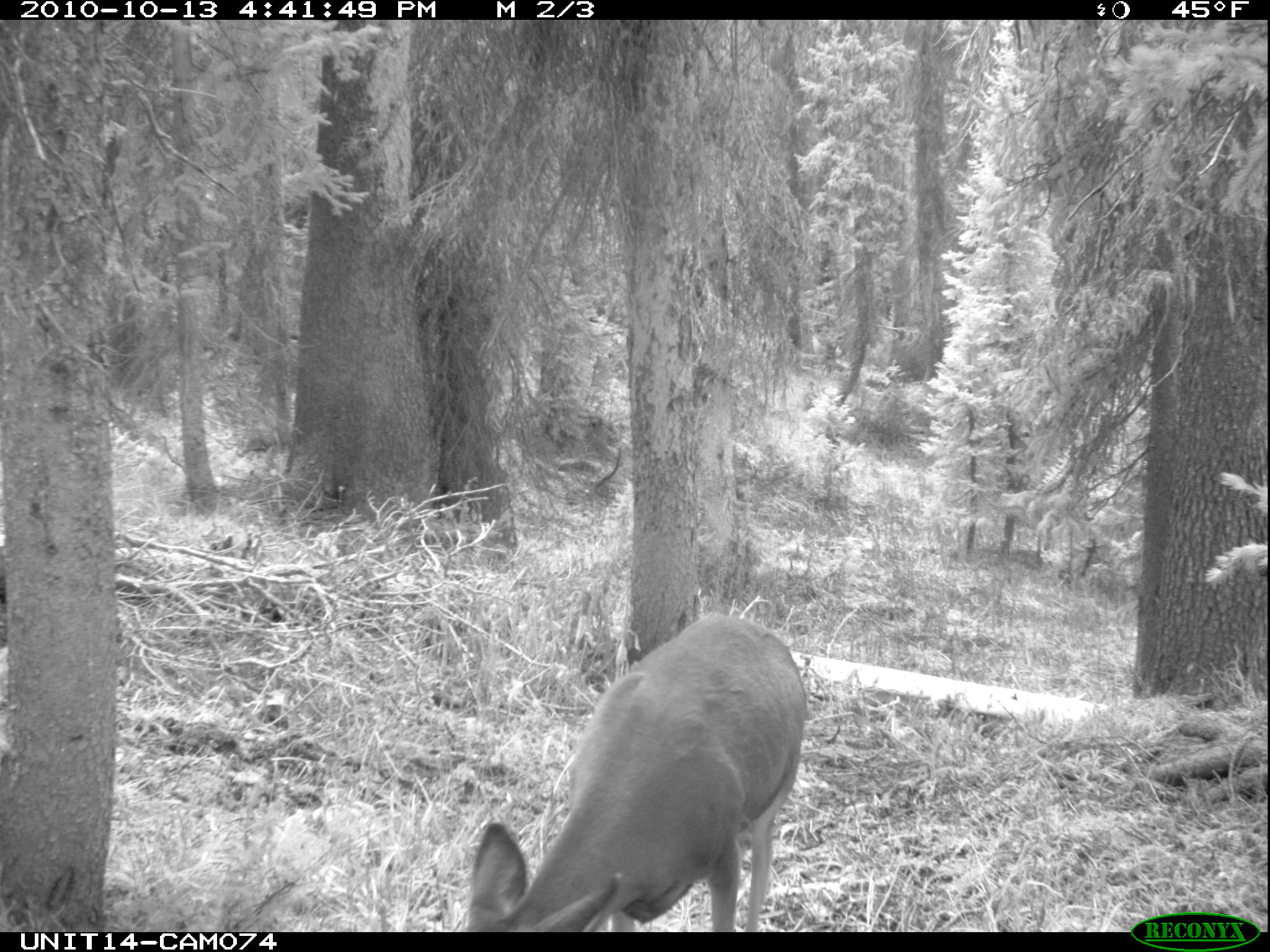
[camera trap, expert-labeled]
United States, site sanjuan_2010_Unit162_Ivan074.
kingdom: Animalia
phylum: Chordata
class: Mammalia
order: Artiodactyla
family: Cervidae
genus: Odocoileus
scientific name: Odocoileus hemionus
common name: mule deer